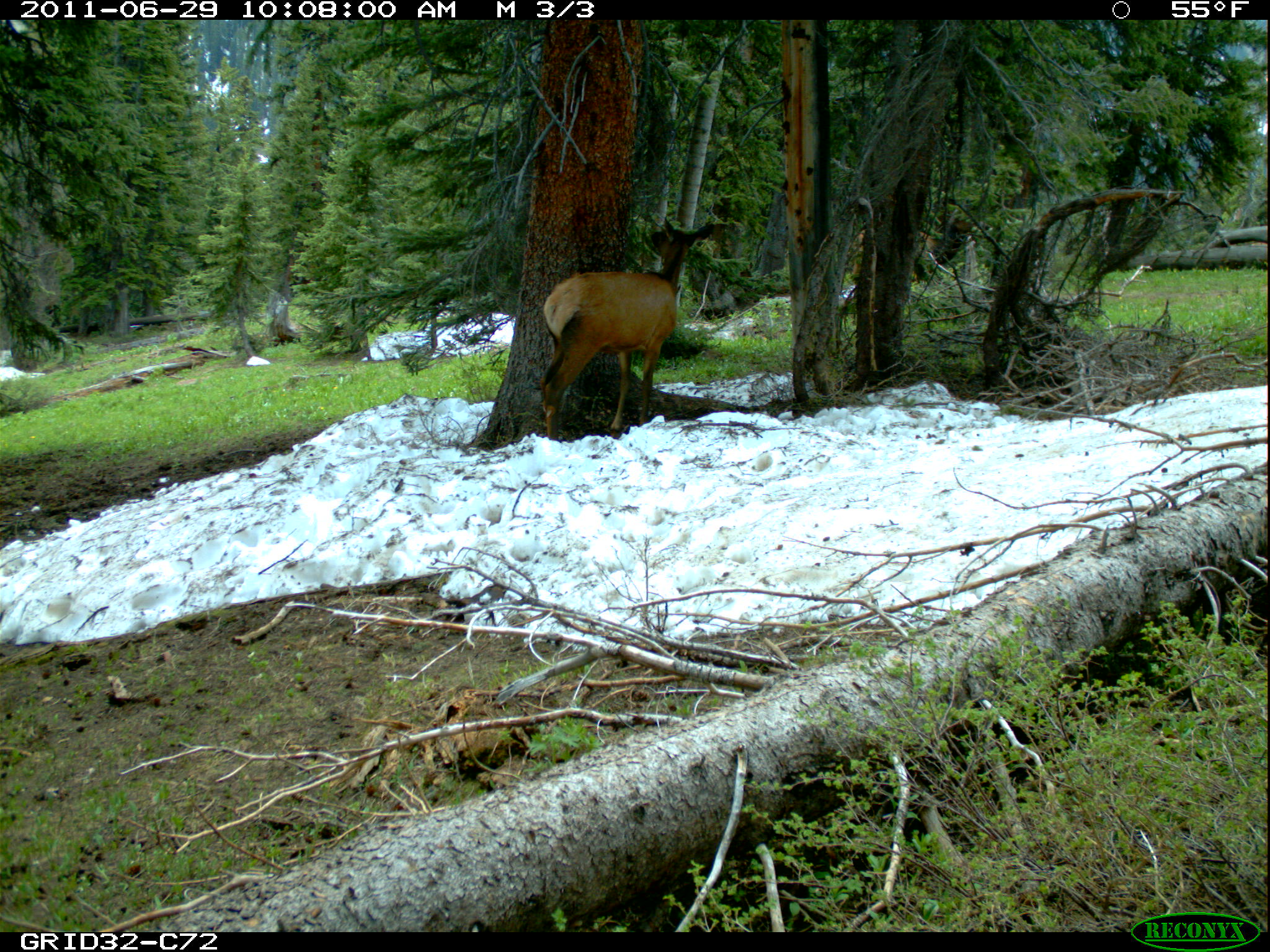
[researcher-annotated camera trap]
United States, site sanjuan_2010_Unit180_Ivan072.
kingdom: Animalia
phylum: Chordata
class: Mammalia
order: Artiodactyla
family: Cervidae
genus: Cervus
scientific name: Cervus elaphus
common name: red deer